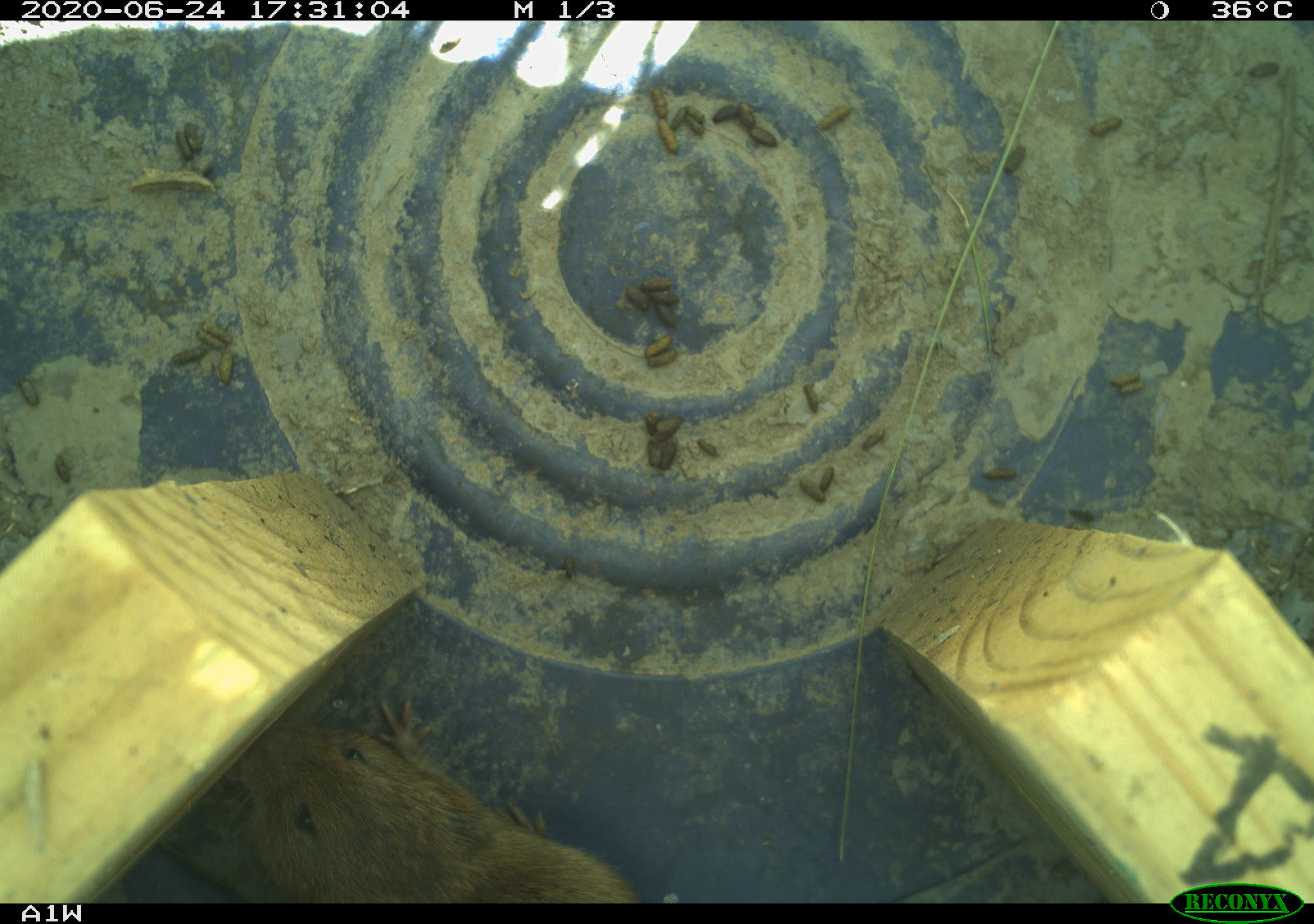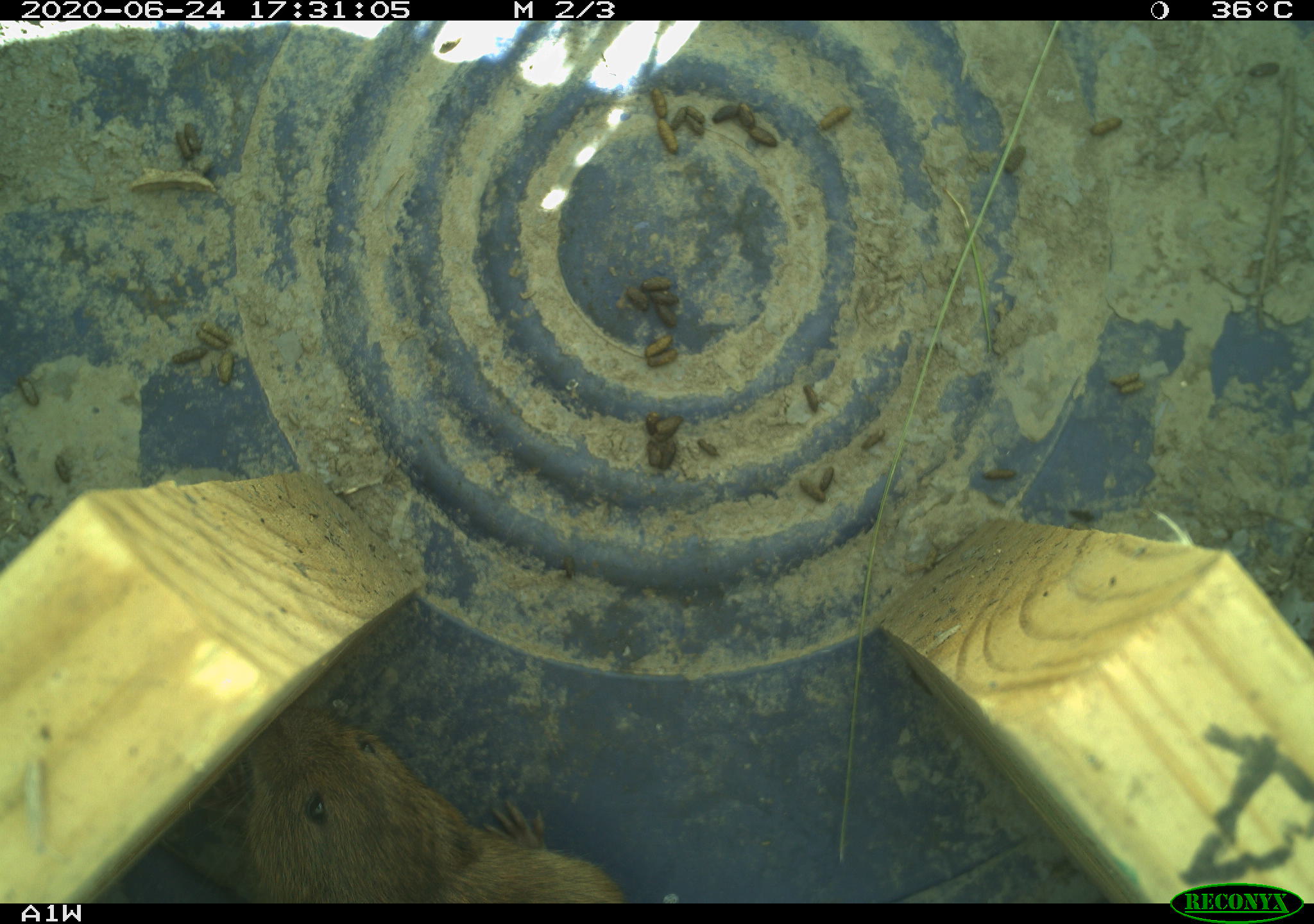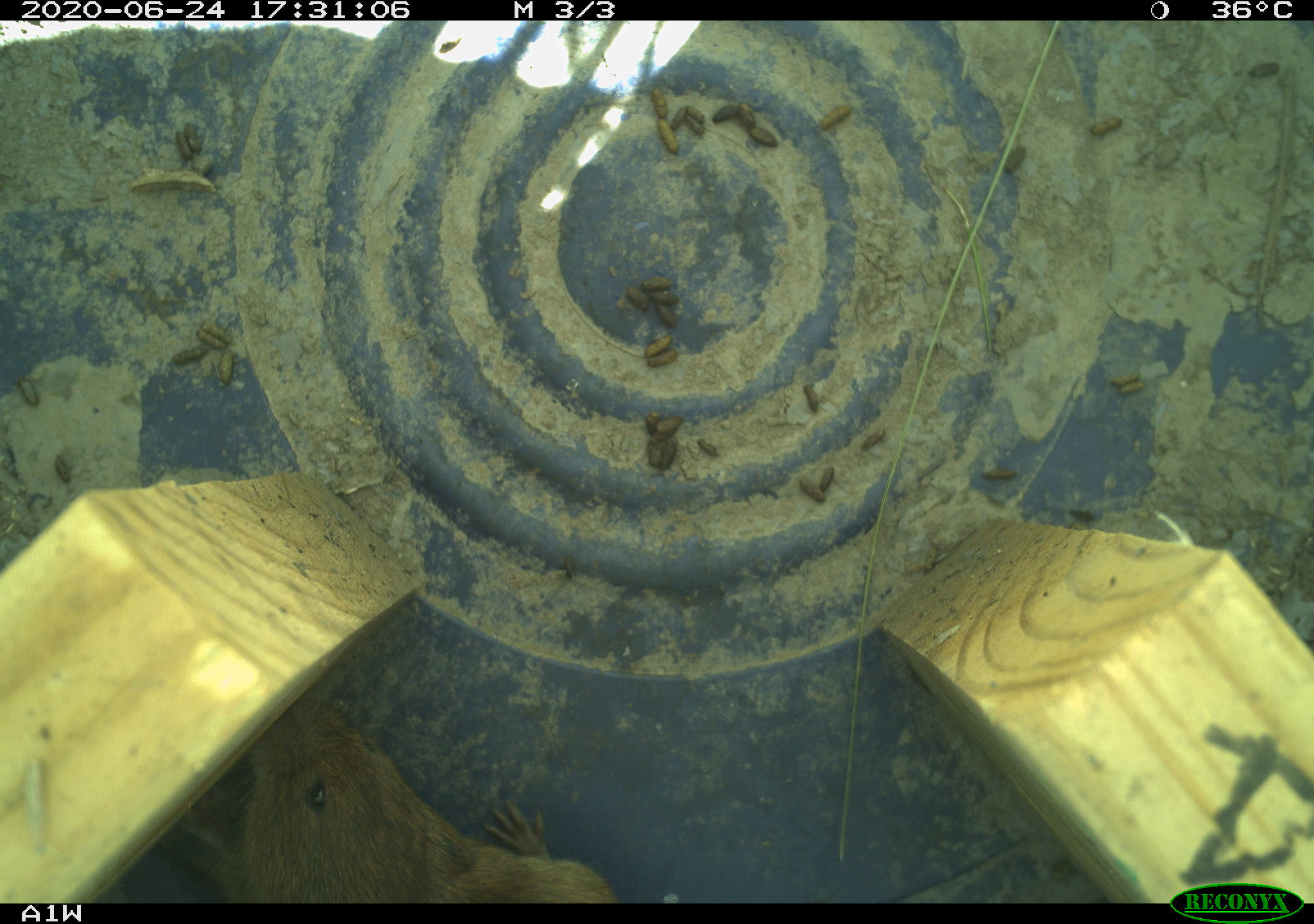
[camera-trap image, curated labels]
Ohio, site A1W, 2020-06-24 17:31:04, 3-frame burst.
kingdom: Animalia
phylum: Chordata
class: Mammalia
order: Rodentia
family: Cricetidae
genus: Microtus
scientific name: Microtus pennsylvanicus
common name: meadow vole